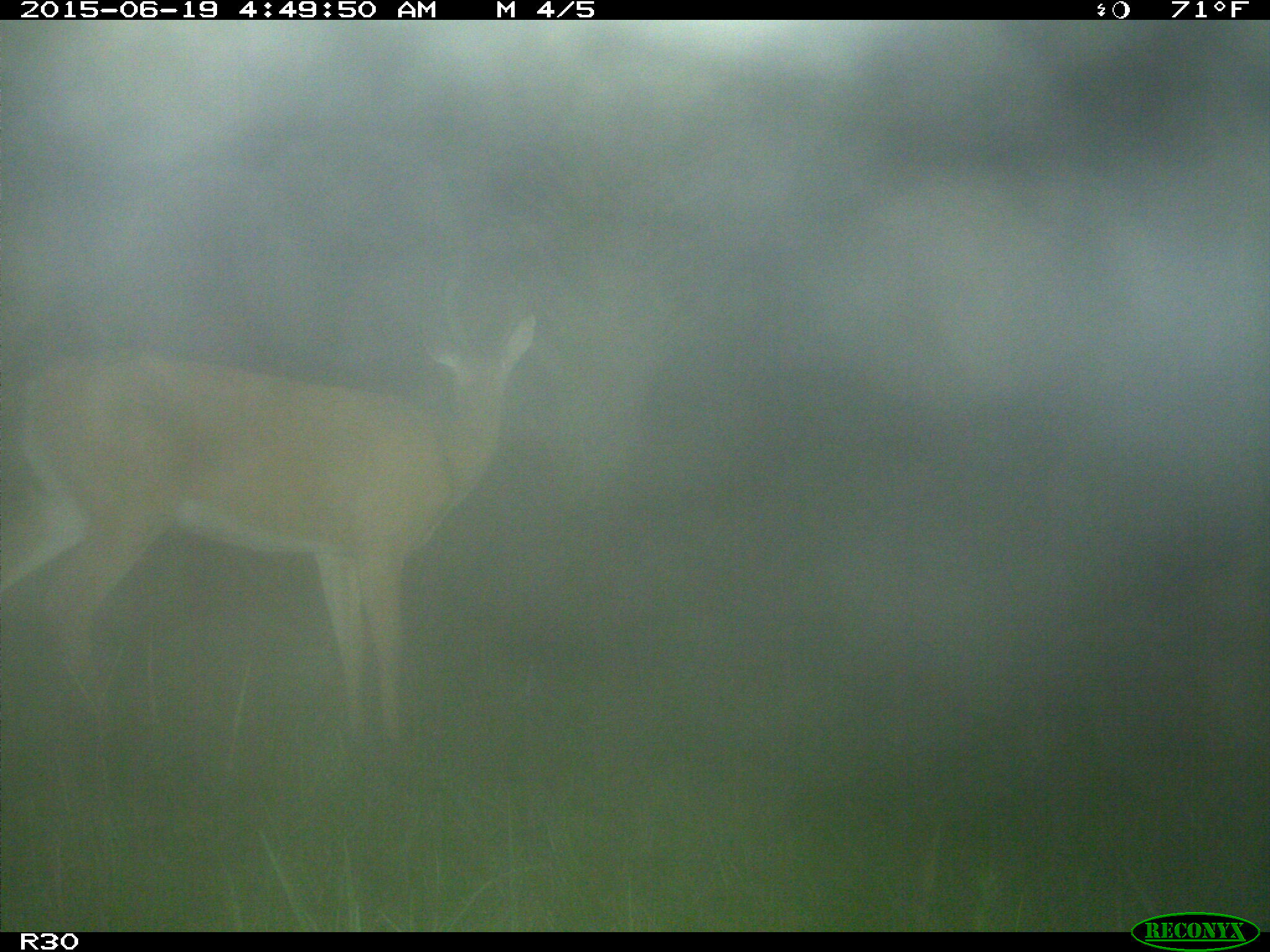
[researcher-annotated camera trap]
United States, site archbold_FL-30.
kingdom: Animalia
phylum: Chordata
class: Mammalia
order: Artiodactyla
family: Cervidae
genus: Odocoileus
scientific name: Odocoileus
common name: deer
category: unidentified deer